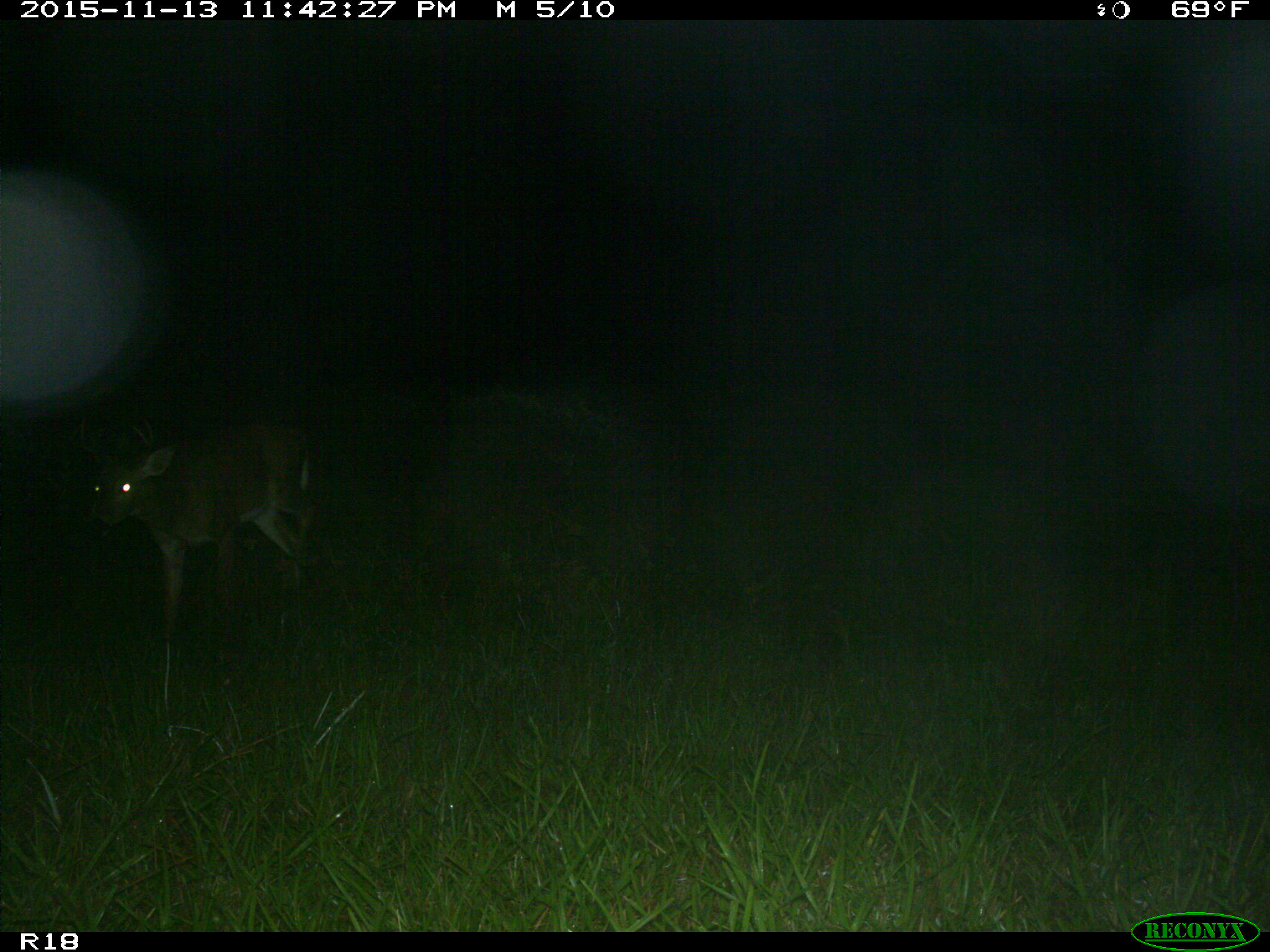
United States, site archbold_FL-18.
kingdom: Animalia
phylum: Chordata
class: Mammalia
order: Artiodactyla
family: Cervidae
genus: Odocoileus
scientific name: Odocoileus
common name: deer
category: unidentified deer